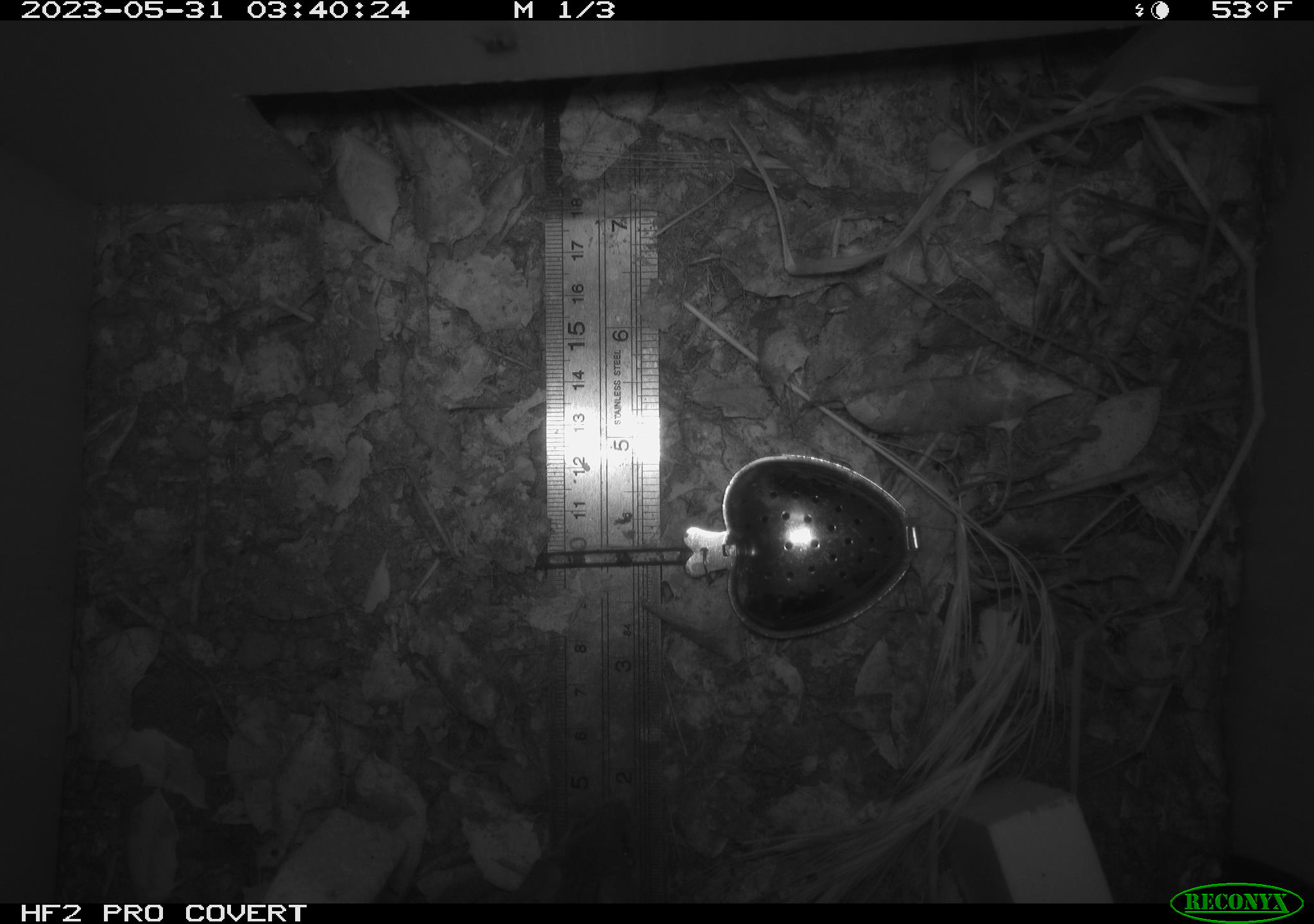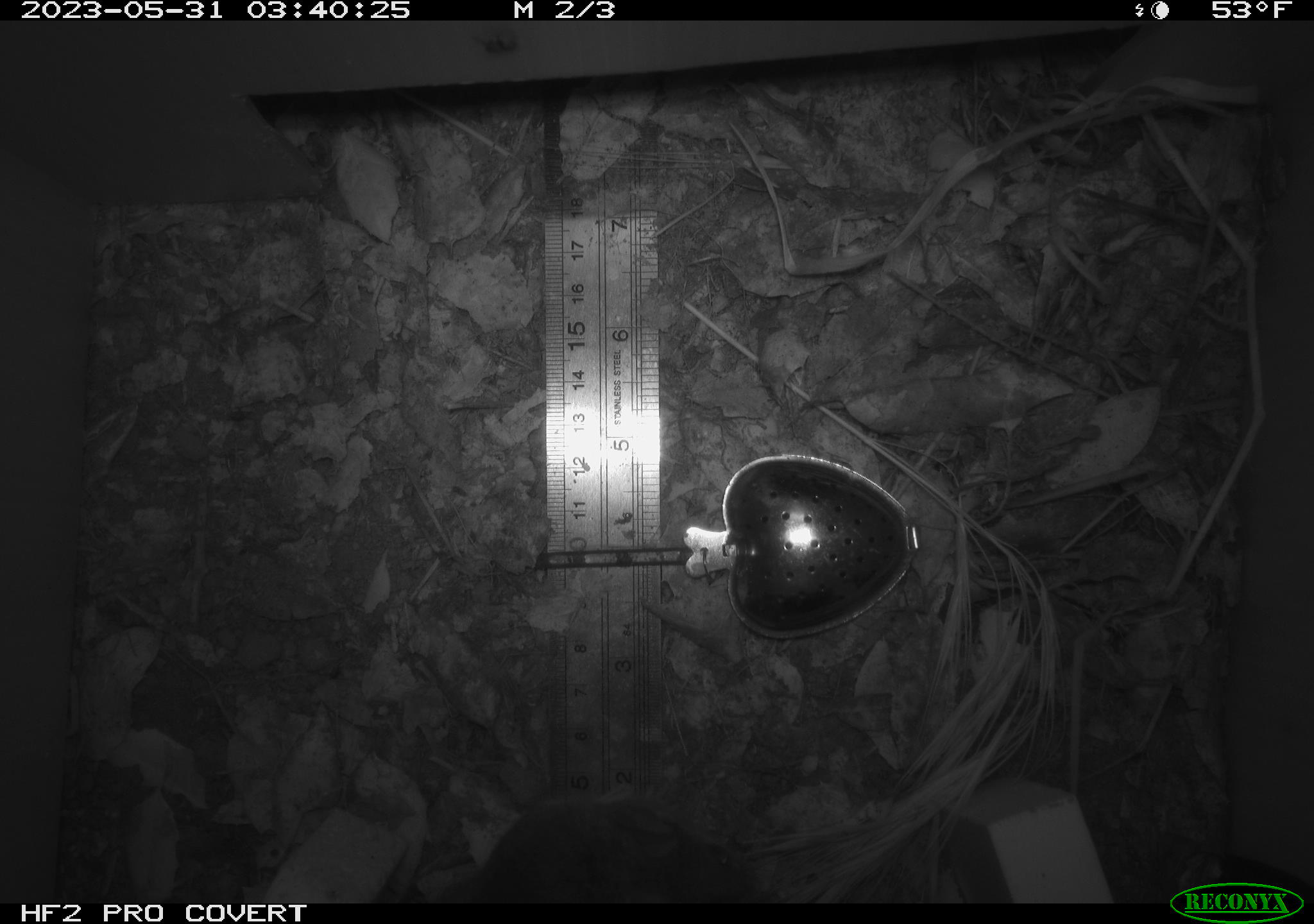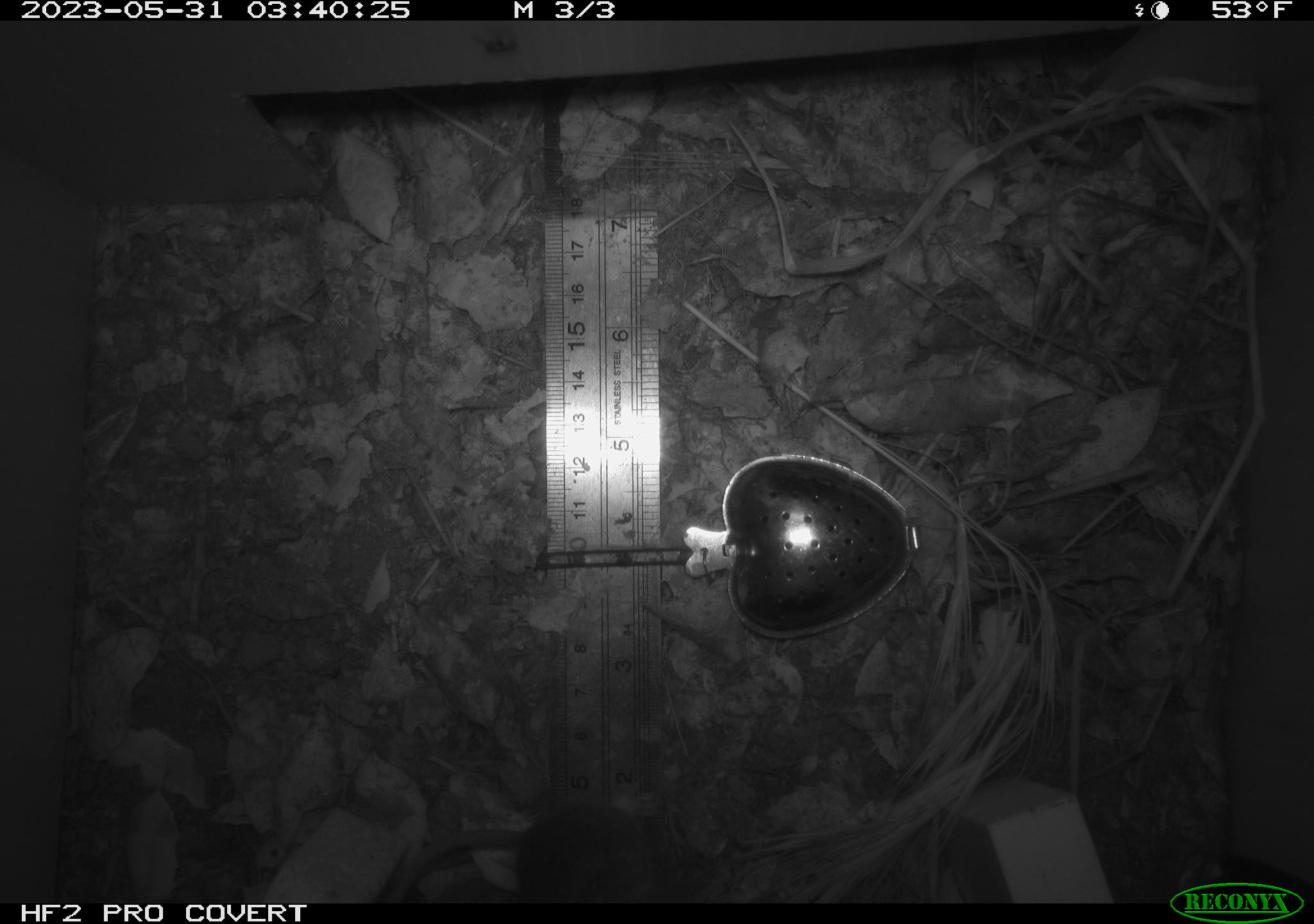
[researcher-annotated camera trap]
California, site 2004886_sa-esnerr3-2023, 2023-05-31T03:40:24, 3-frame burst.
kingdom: Animalia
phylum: Chordata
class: Mammalia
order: Rodentia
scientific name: Rodentia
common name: mouse species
Mouse species (Rodentia).